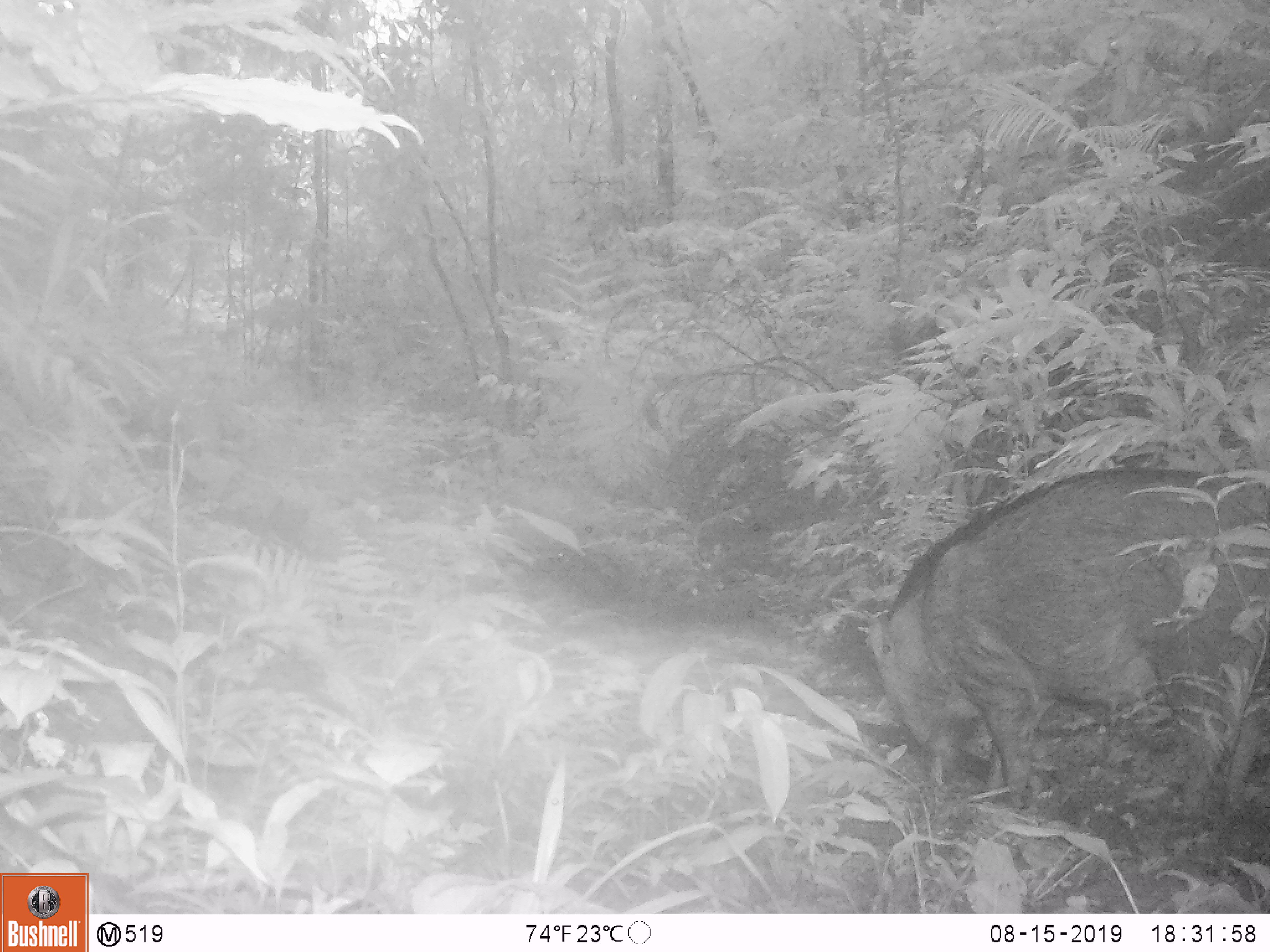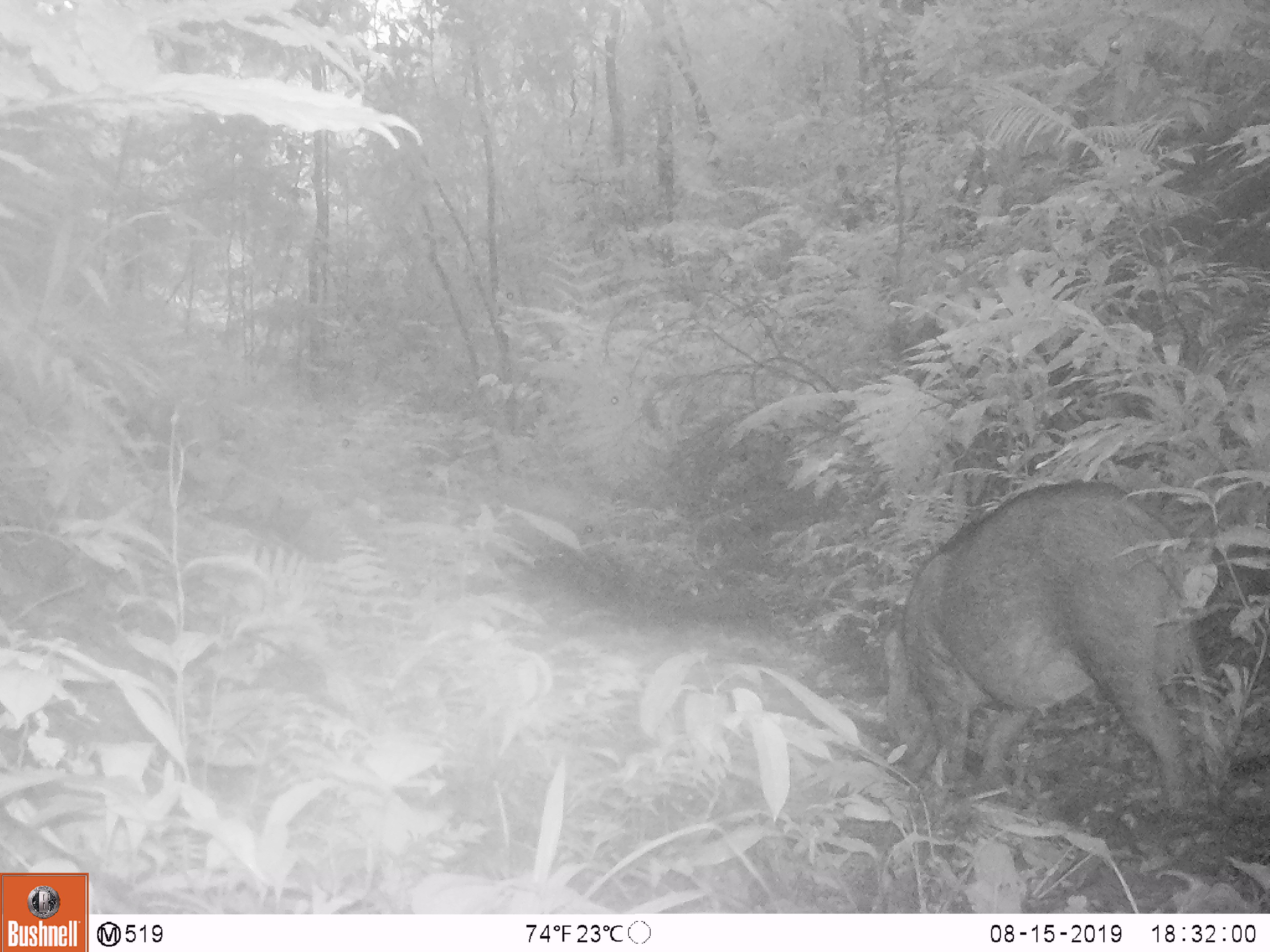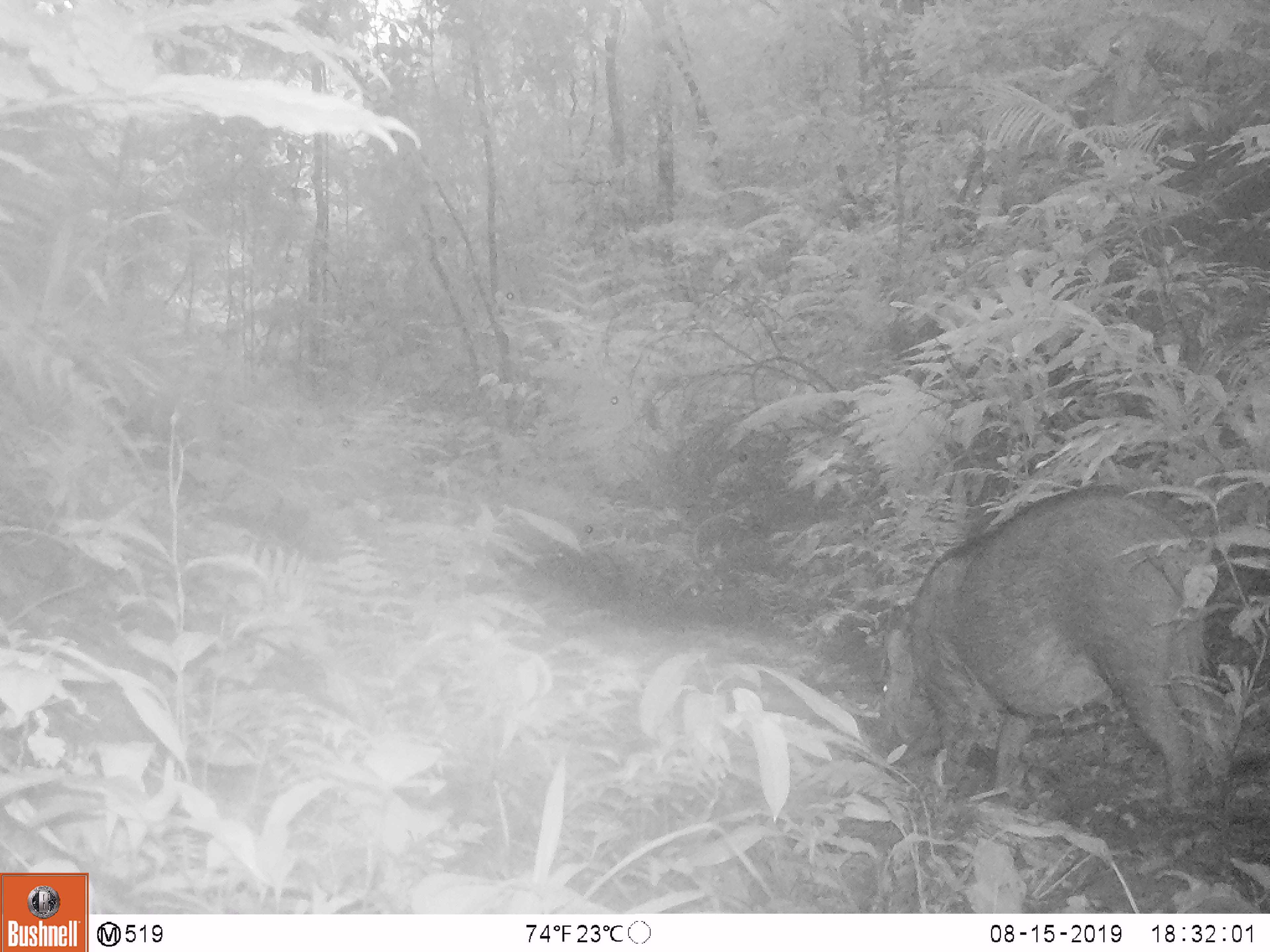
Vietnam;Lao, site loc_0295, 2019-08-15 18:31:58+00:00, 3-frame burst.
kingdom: Animalia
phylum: Chordata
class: Mammalia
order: Artiodactyla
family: Suidae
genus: Sus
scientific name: Sus scrofa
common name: eurasian wild pig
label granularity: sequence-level